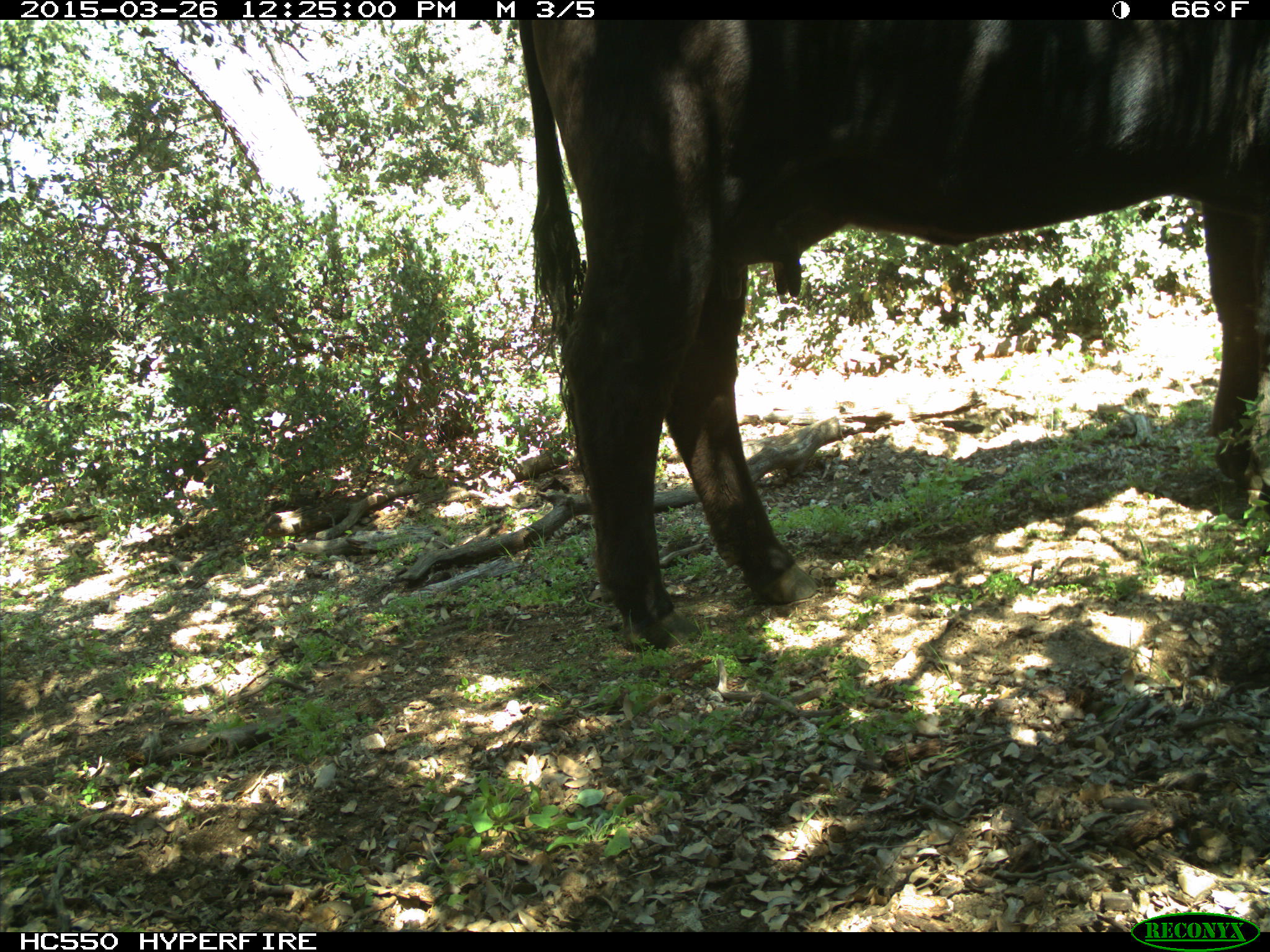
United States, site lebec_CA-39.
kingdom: Animalia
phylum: Chordata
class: Mammalia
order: Artiodactyla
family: Bovidae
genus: Bos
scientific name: Bos taurus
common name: domestic cow